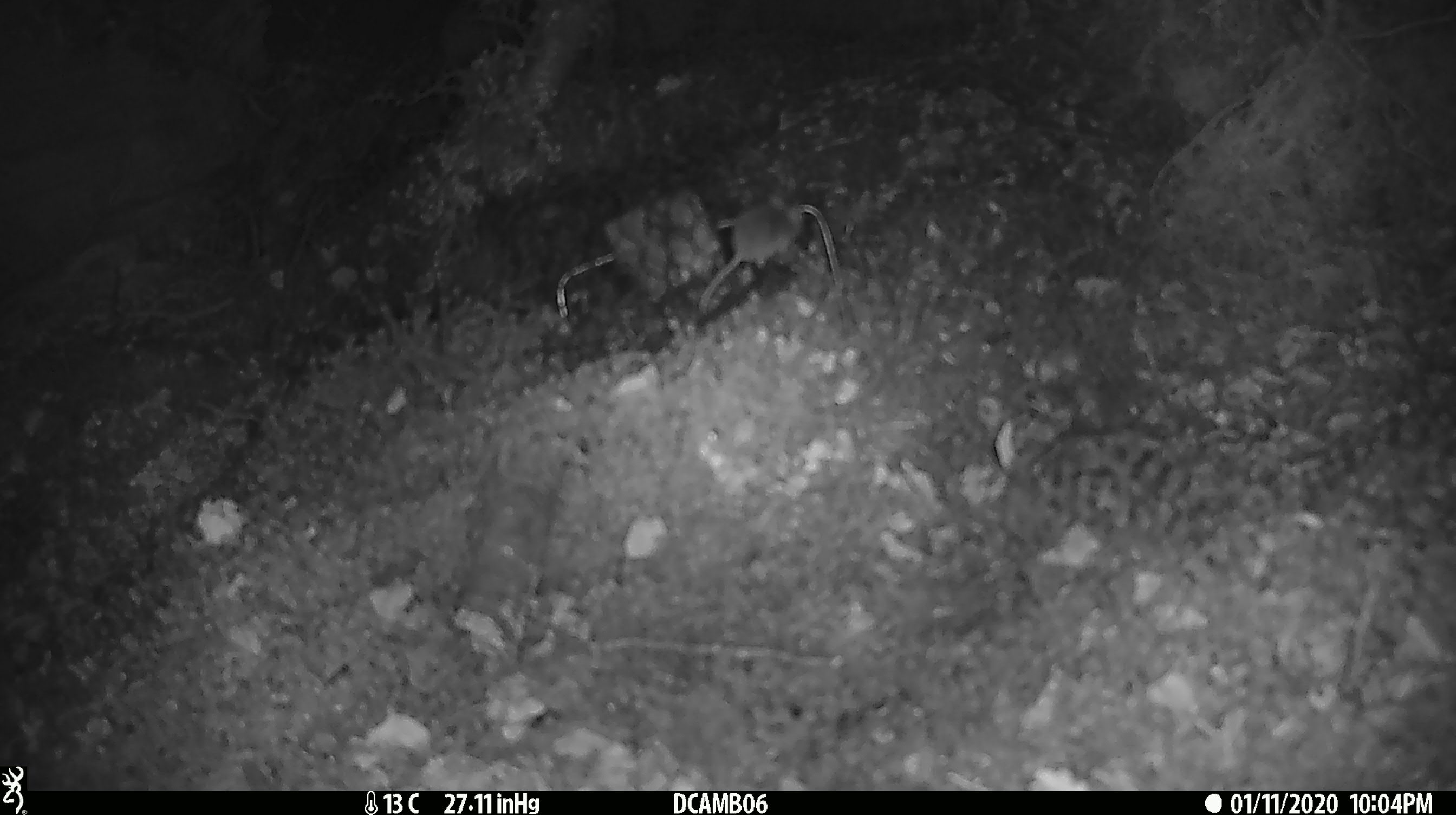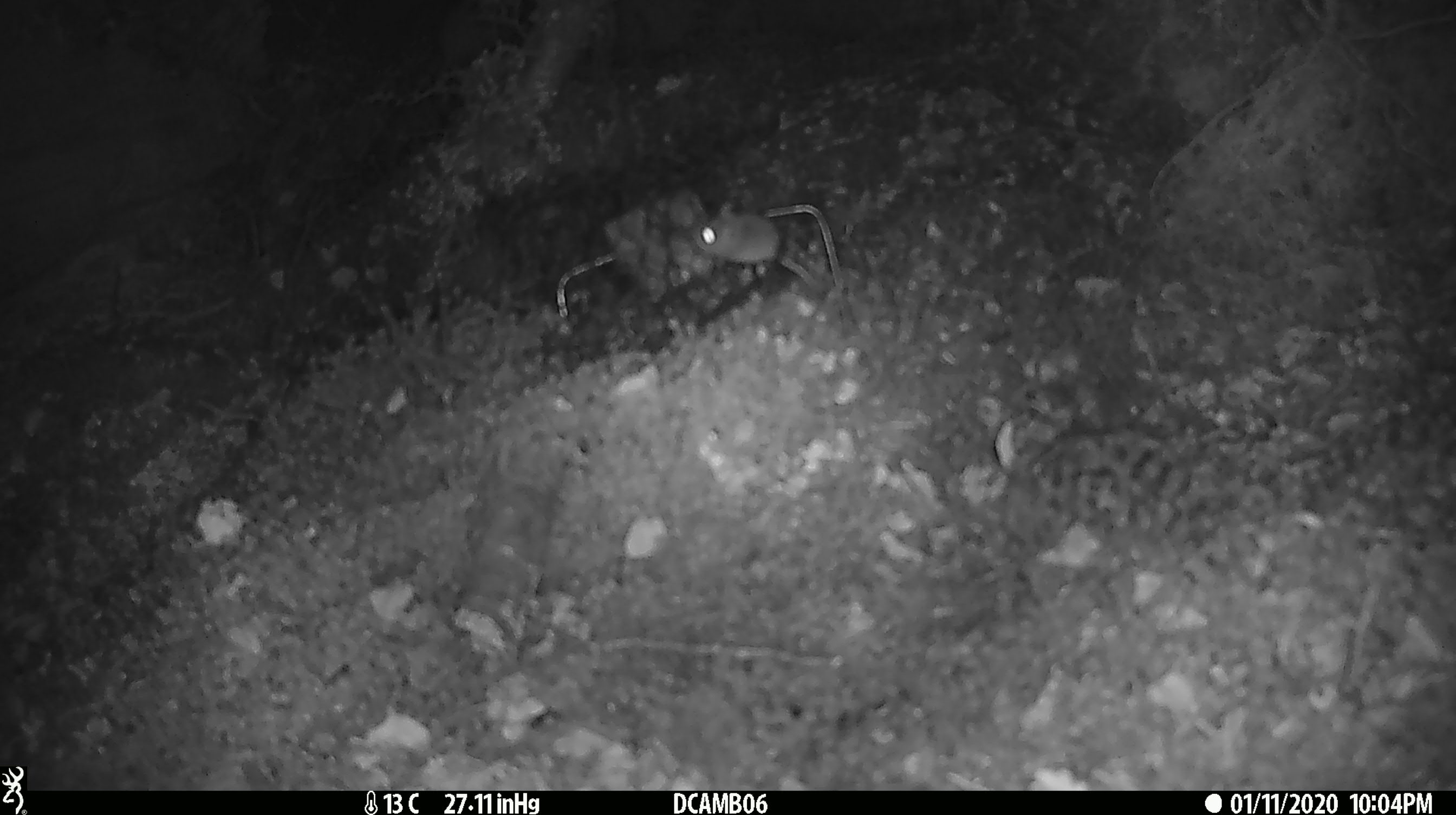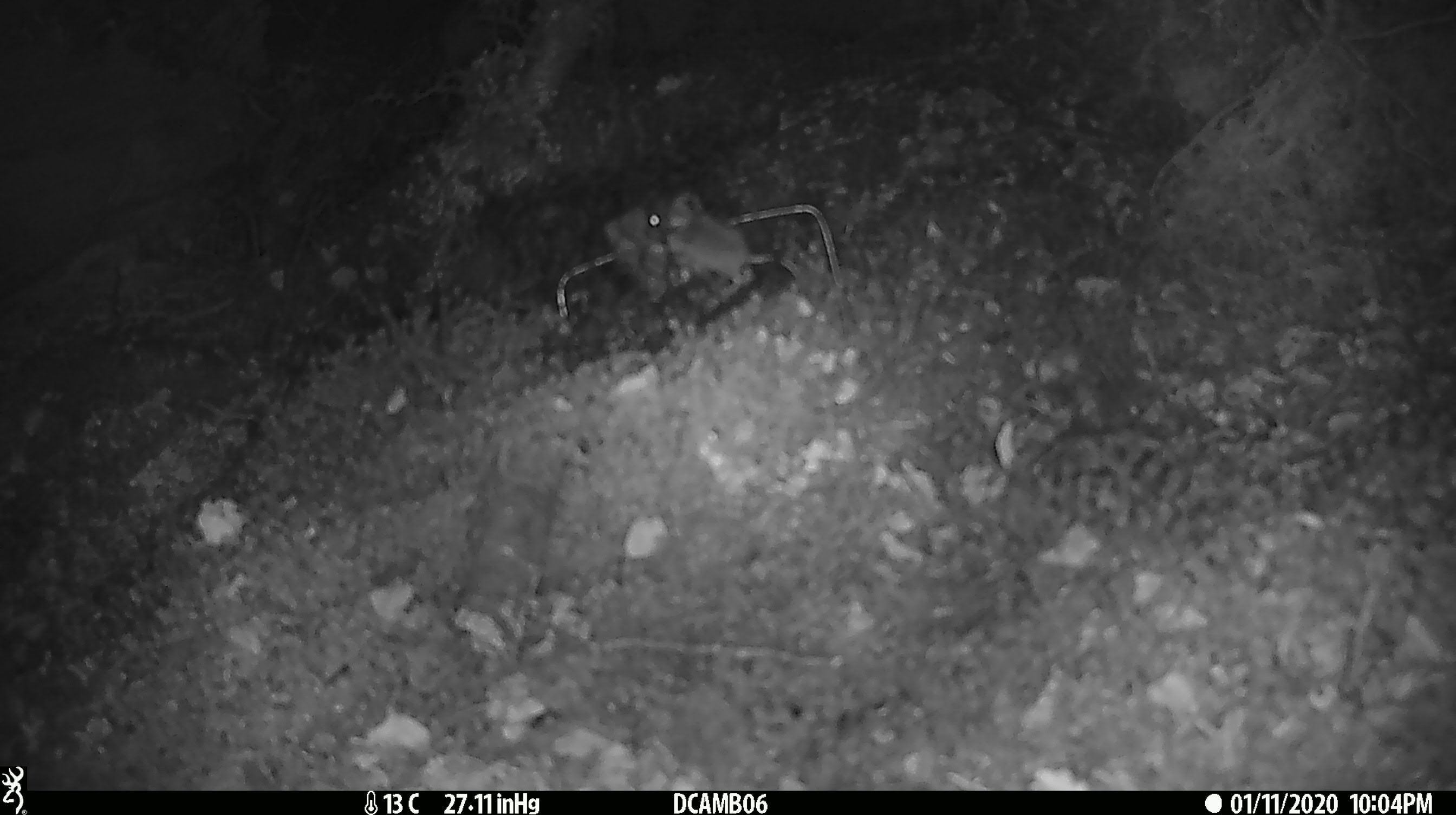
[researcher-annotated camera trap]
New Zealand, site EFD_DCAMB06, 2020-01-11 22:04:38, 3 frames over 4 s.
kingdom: Animalia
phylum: Chordata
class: Mammalia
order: Rodentia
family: Muridae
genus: Mus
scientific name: Mus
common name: mouse